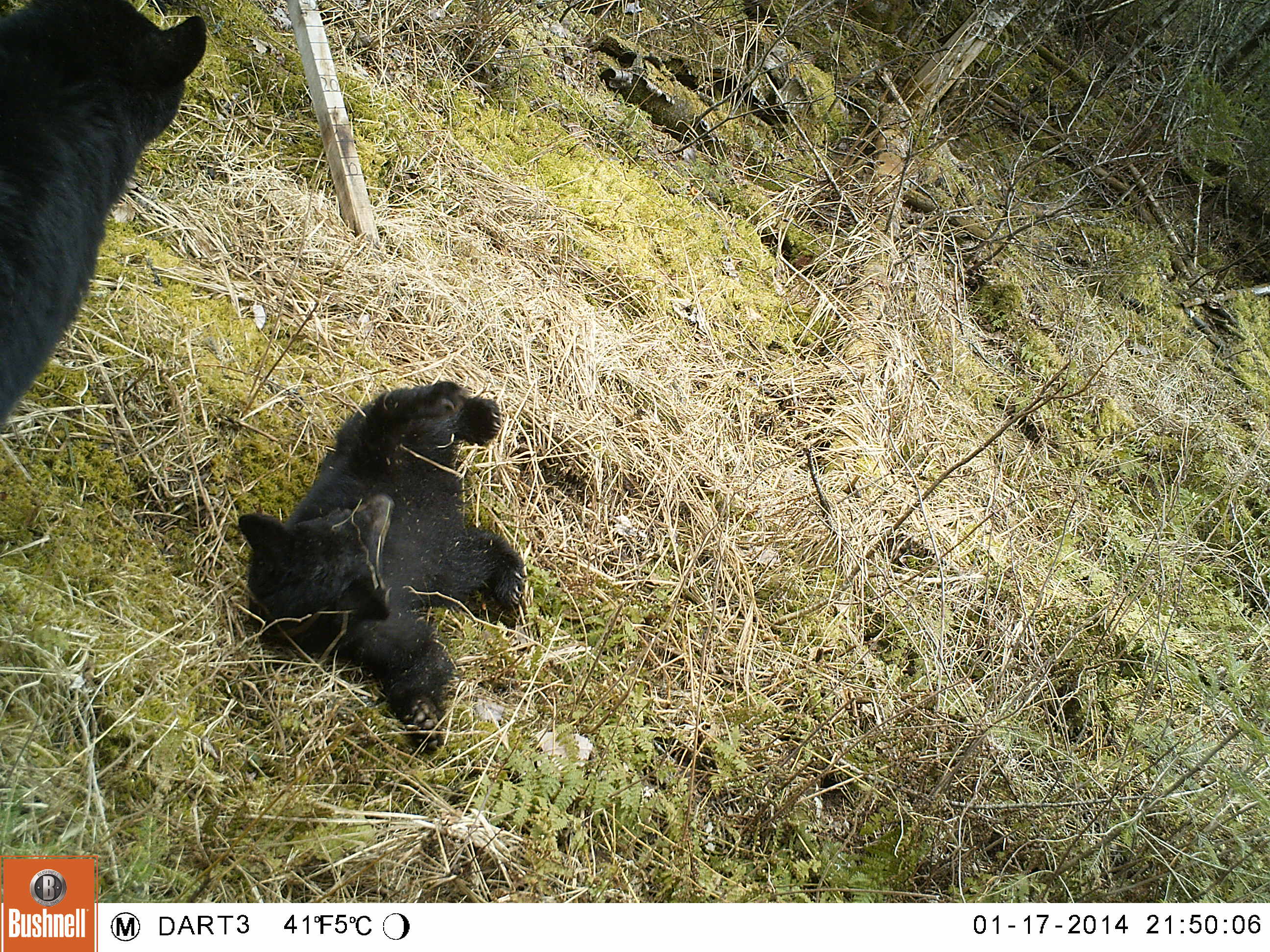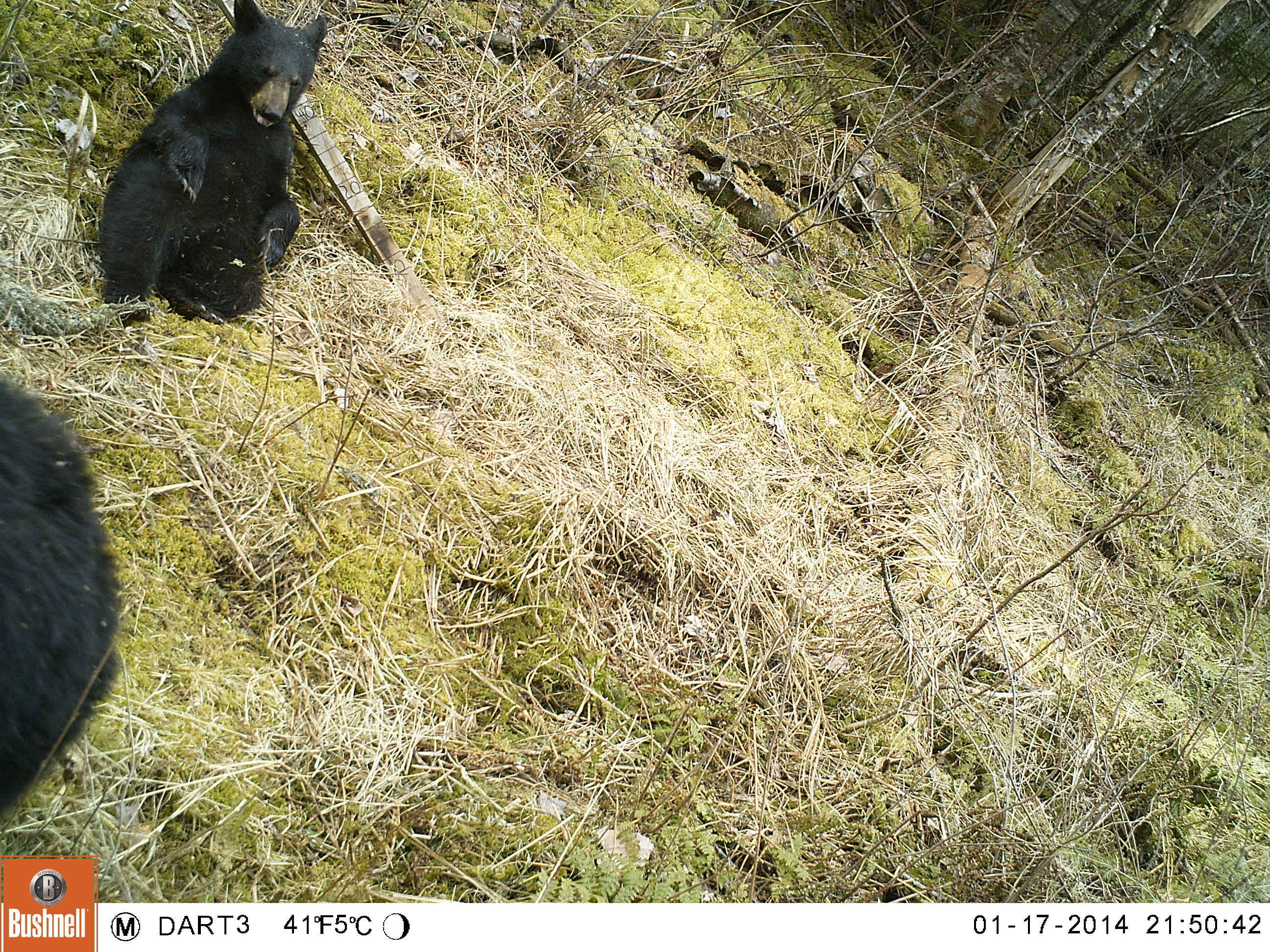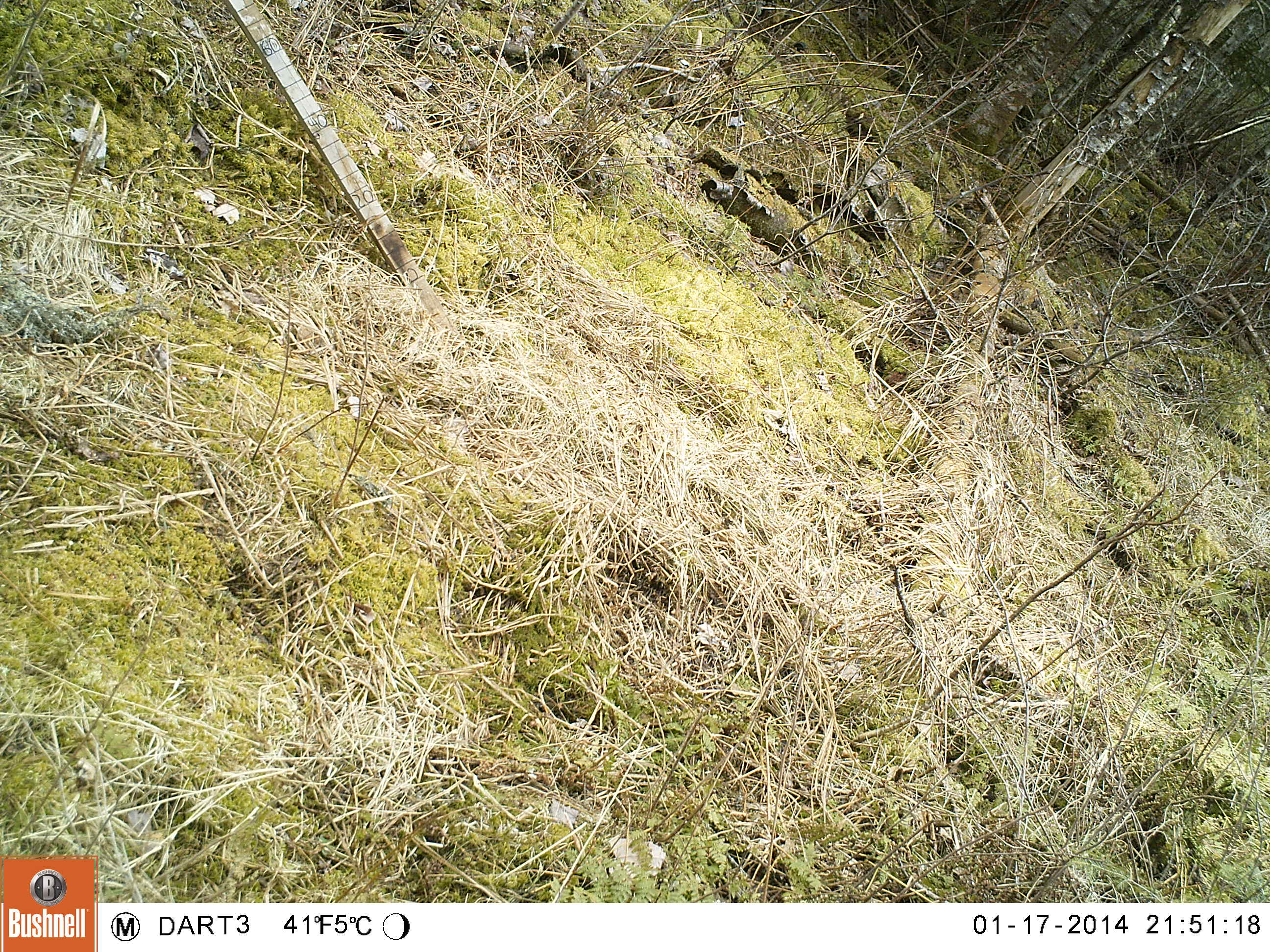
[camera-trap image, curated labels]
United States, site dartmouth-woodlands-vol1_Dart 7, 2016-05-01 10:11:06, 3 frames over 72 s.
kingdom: Animalia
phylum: Chordata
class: Mammalia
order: Carnivora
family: Ursidae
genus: Ursus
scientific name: Ursus americanus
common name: black bear